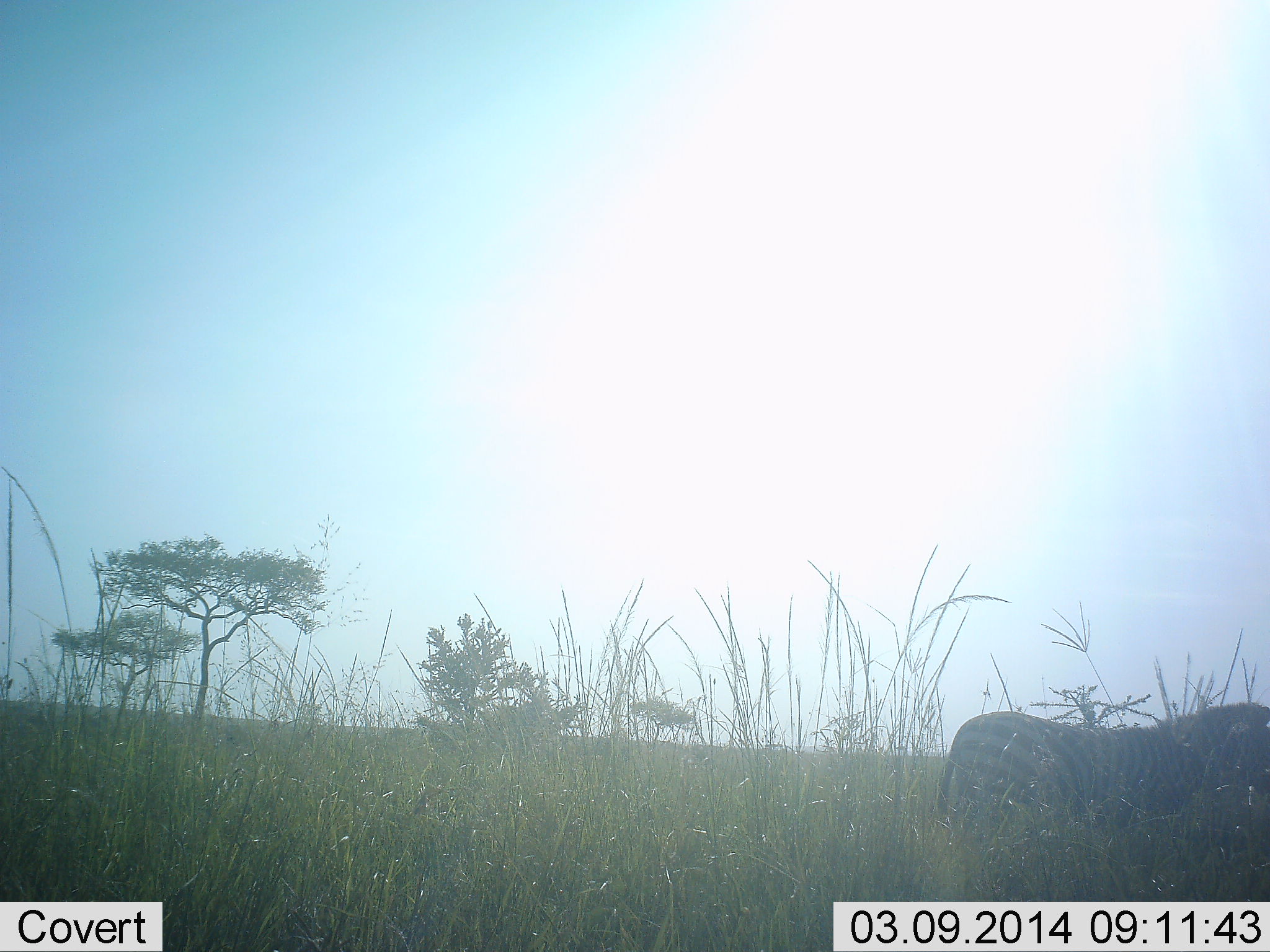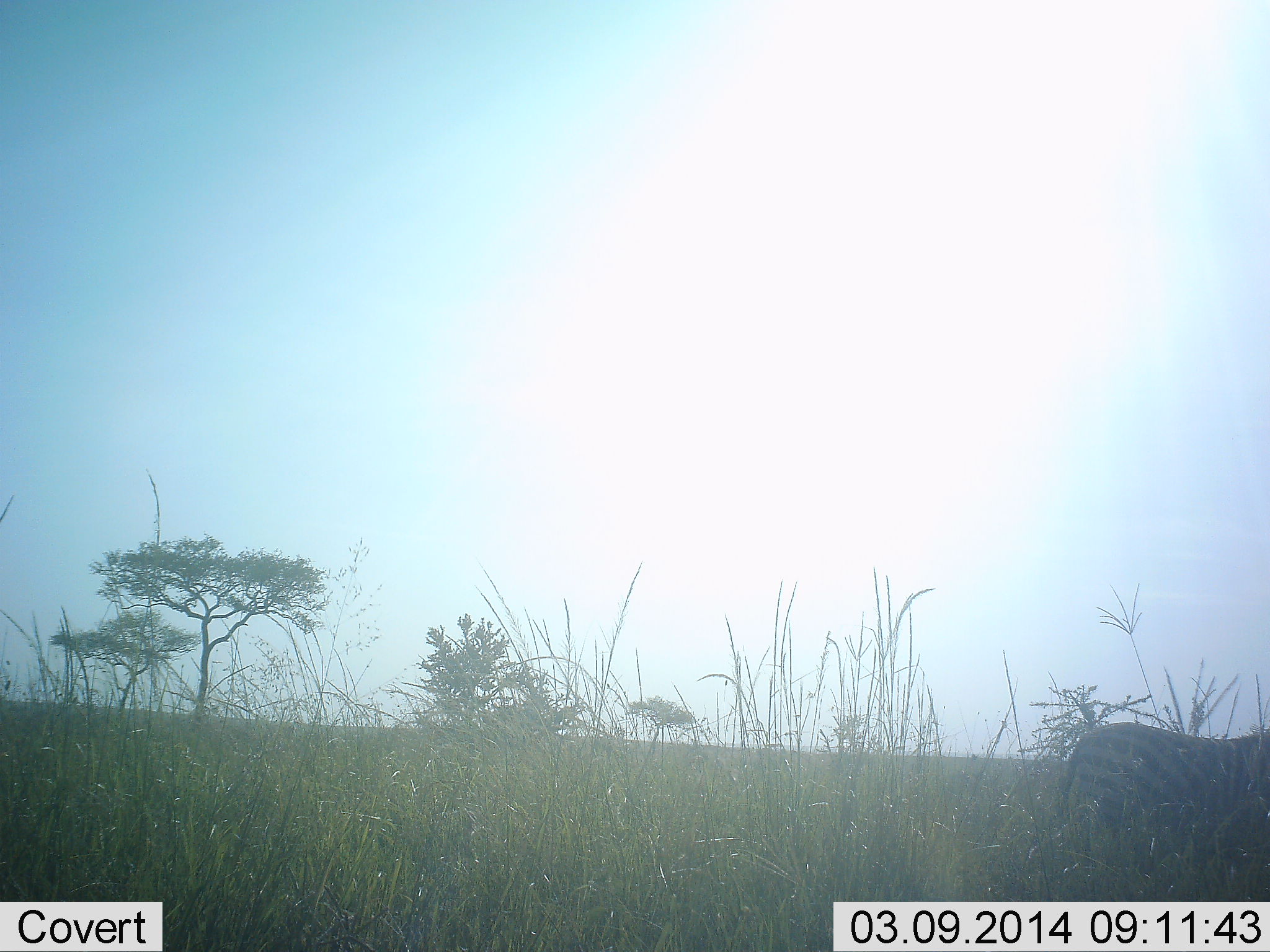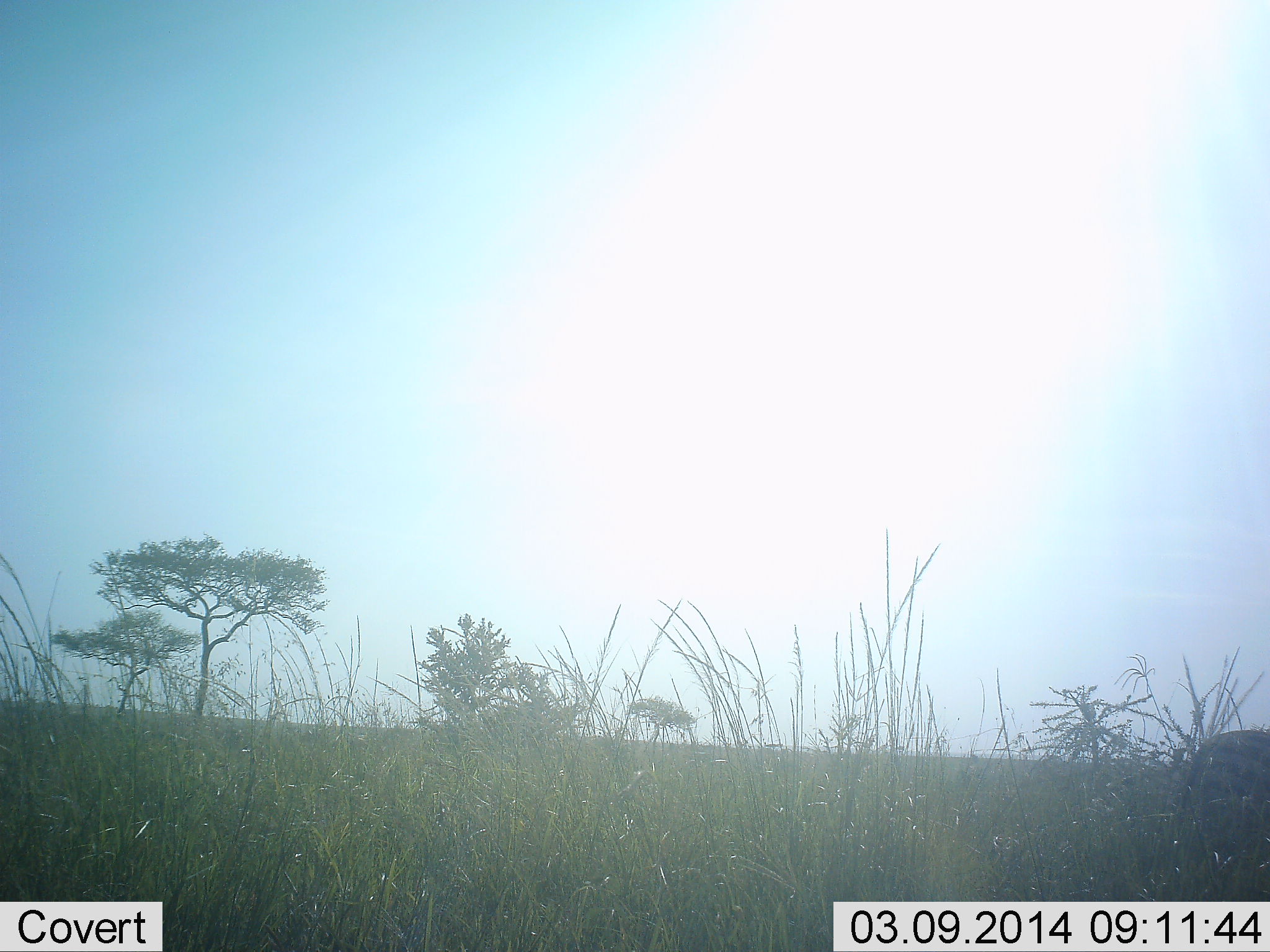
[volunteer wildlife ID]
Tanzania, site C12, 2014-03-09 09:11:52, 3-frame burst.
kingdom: Animalia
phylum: Chordata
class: Mammalia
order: Perissodactyla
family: Equidae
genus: Equus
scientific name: Equus quagga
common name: plains zebra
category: zebra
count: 1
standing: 0%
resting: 0%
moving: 100%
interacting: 0%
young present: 0%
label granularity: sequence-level